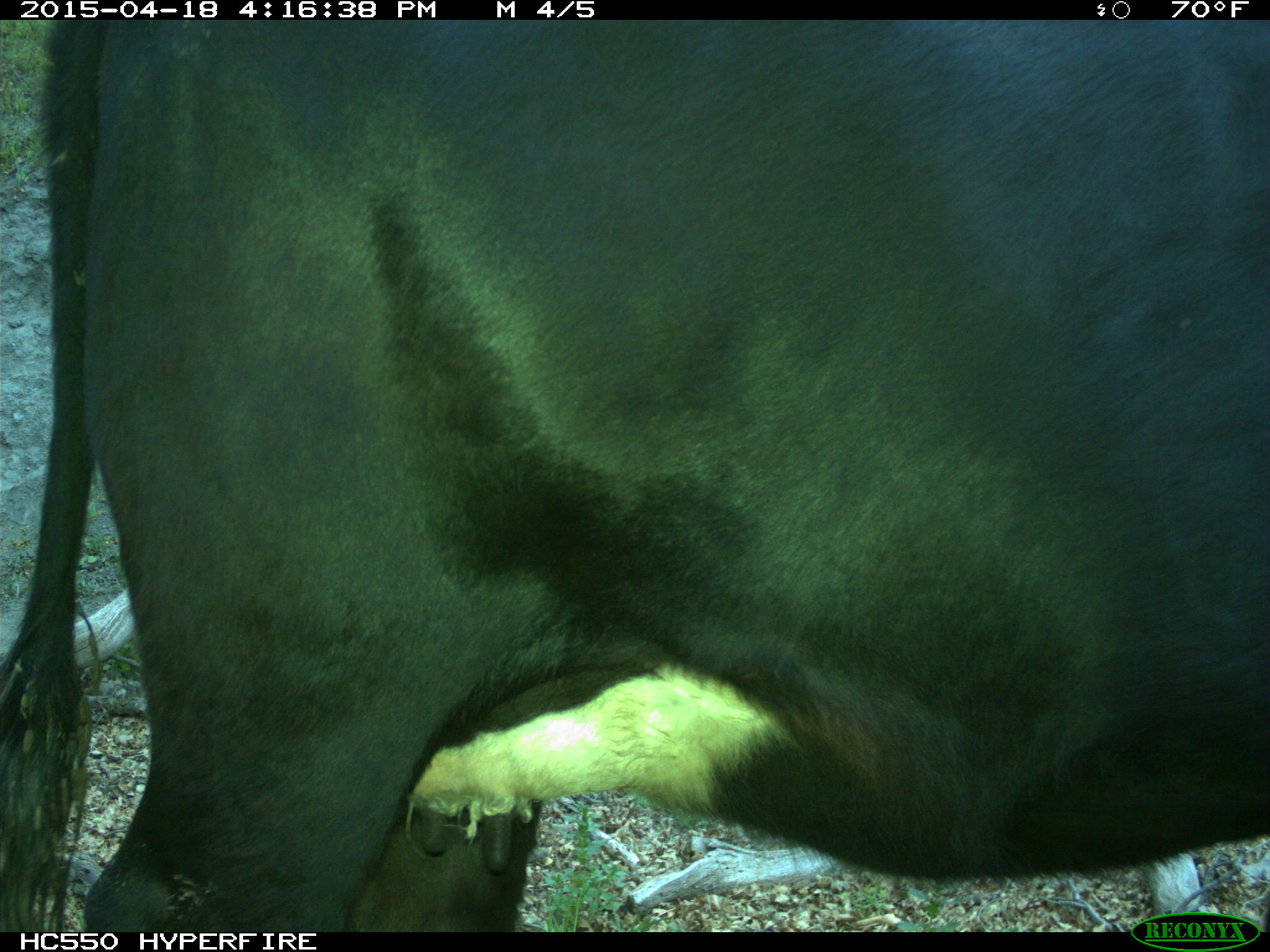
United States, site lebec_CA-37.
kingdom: Animalia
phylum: Chordata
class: Mammalia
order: Artiodactyla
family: Bovidae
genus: Bos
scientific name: Bos taurus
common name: domestic cow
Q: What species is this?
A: Bos taurus (domestic cow).